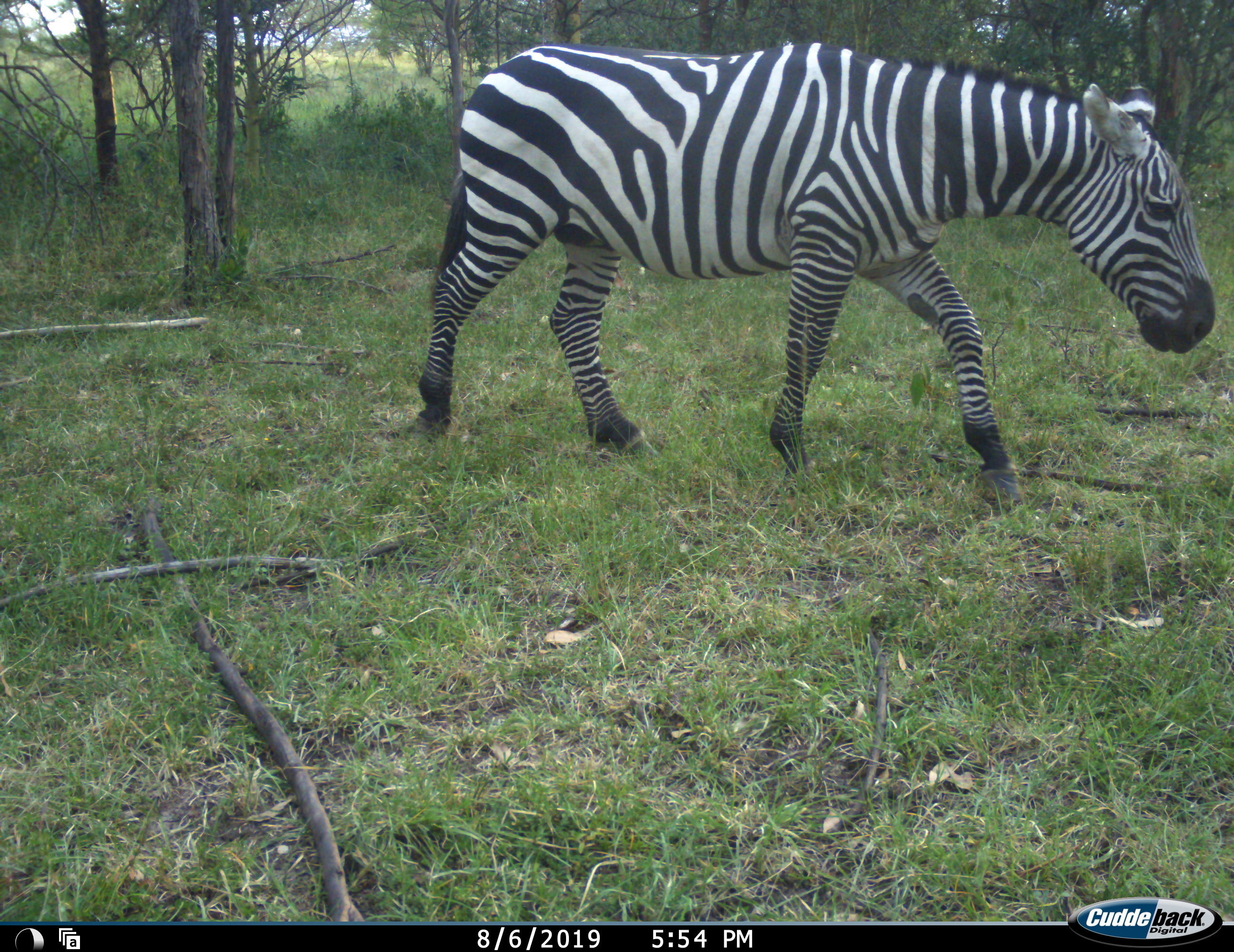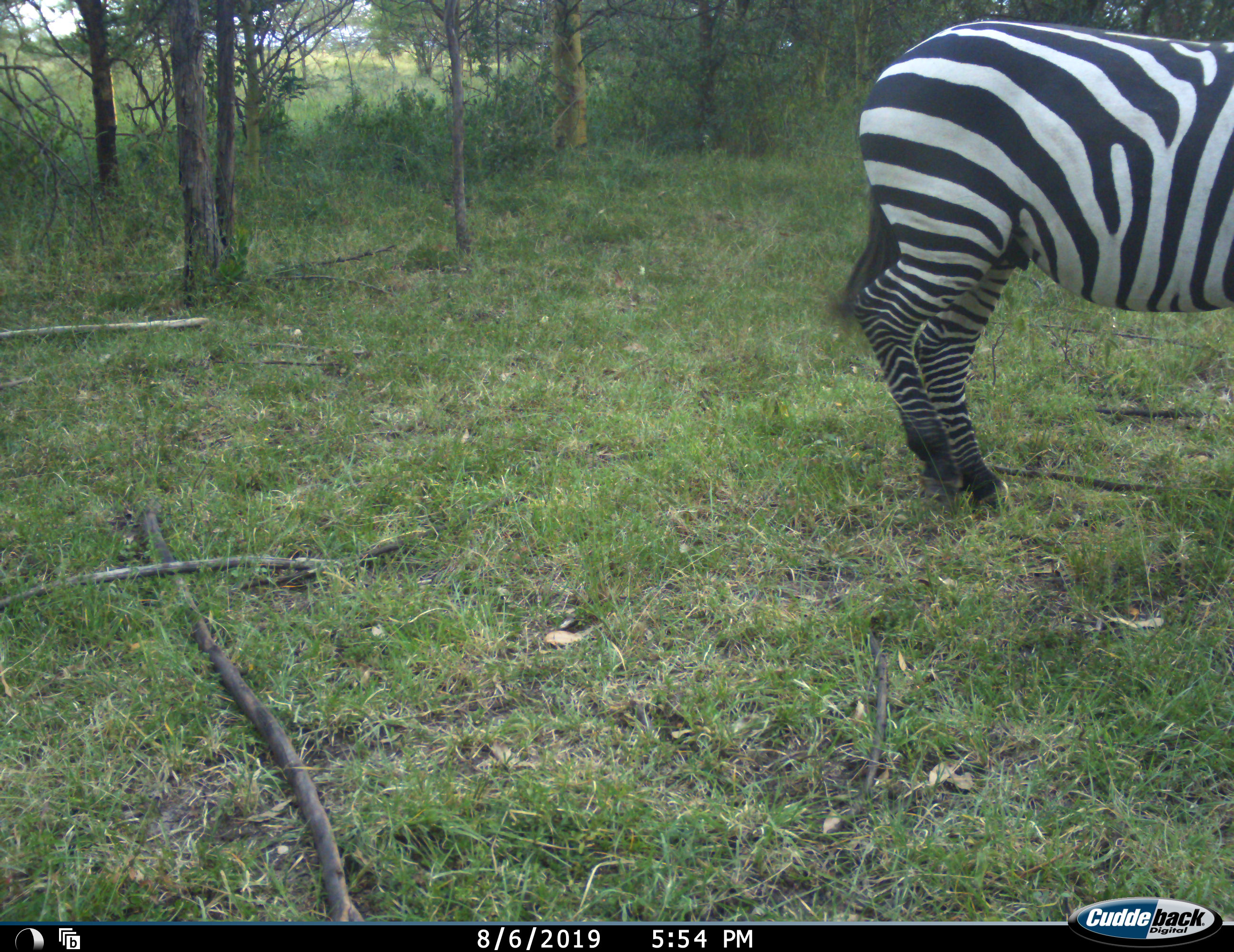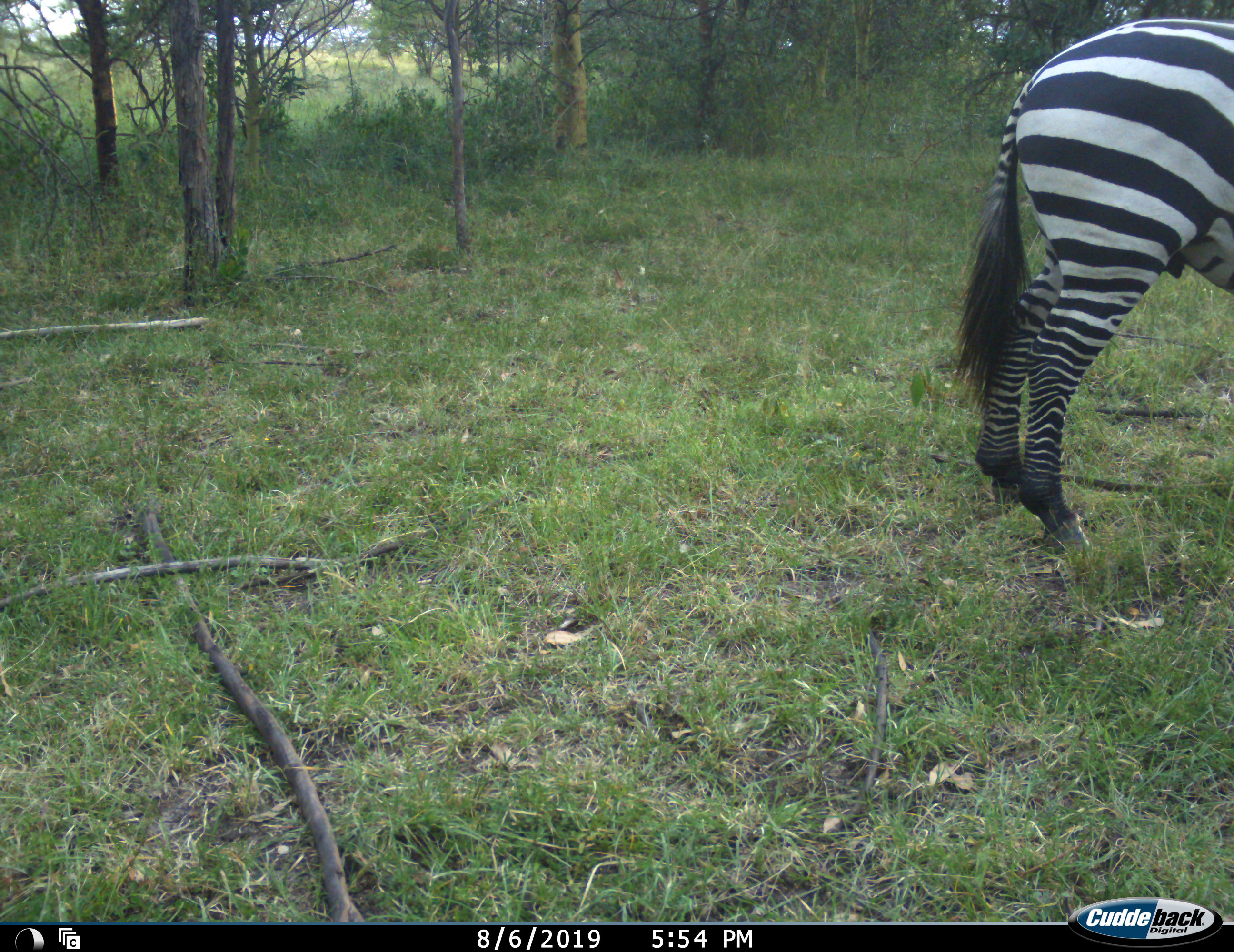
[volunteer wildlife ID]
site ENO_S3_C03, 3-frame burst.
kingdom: Animalia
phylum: Chordata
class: Mammalia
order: Perissodactyla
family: Equidae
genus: Equus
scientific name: Equus quagga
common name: plains zebra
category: zebraplains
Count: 1.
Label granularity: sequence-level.